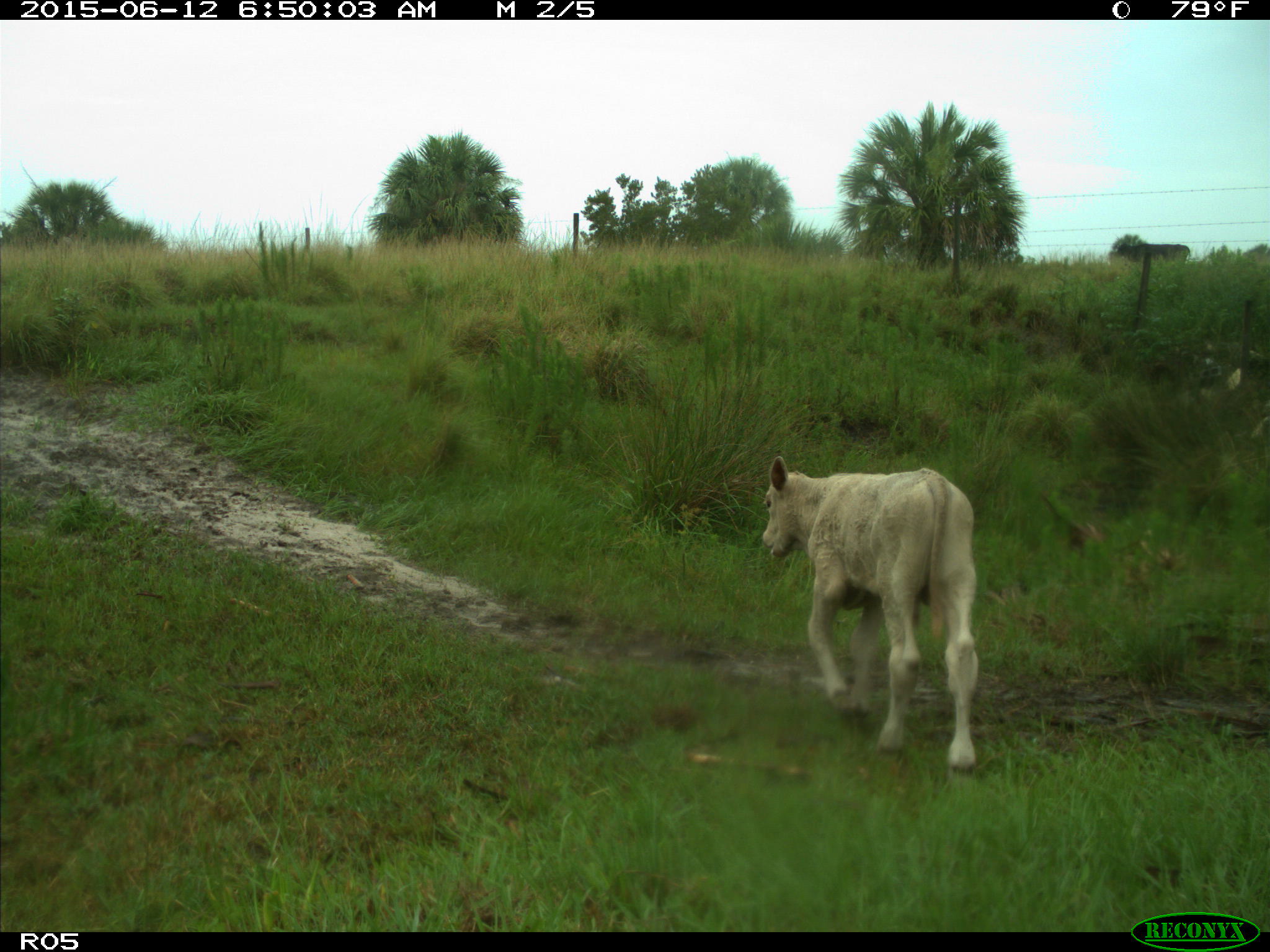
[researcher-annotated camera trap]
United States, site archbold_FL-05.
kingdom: Animalia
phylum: Chordata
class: Mammalia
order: Artiodactyla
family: Bovidae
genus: Bos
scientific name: Bos taurus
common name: domestic cow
Bos taurus (domestic cow).